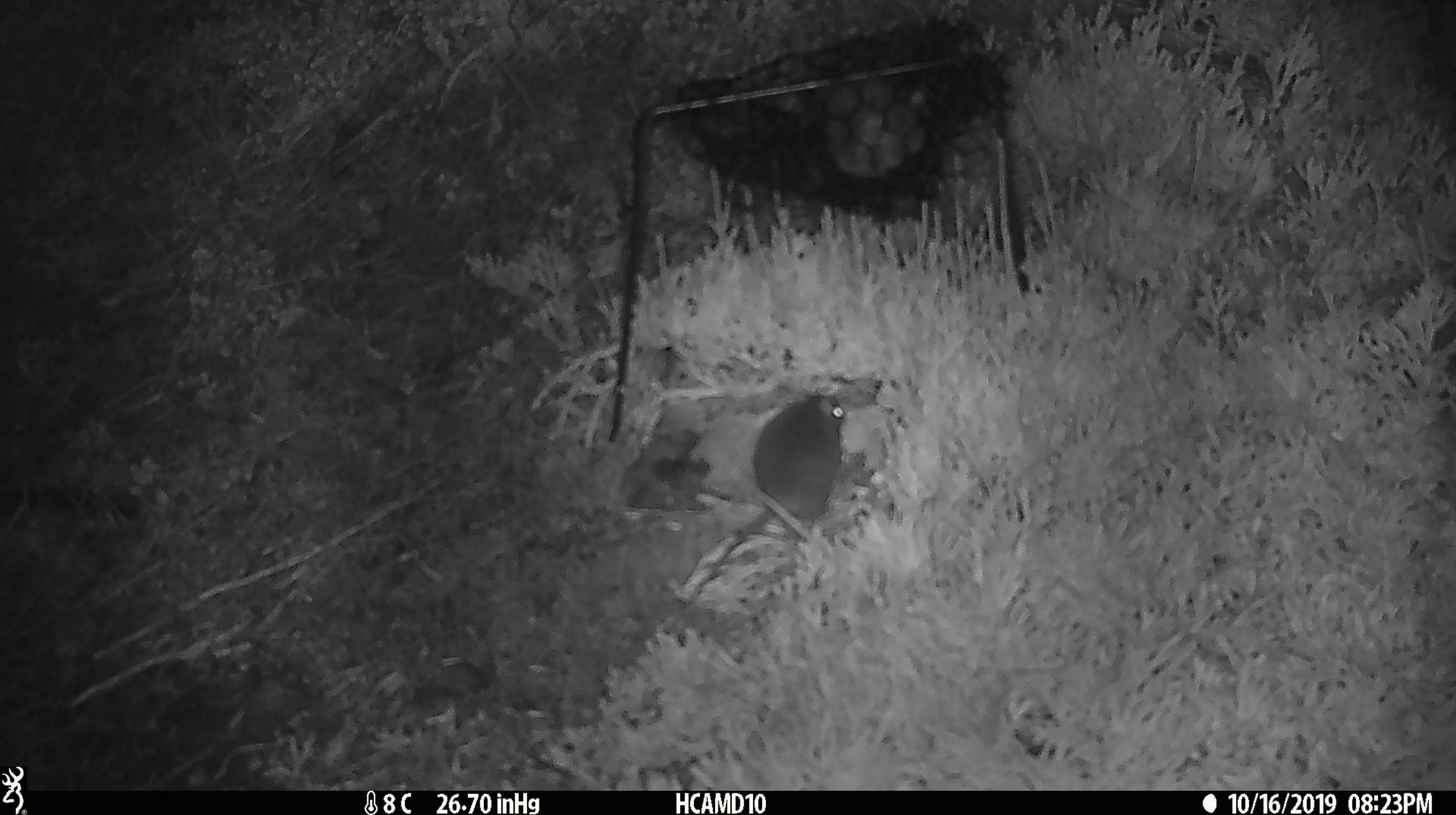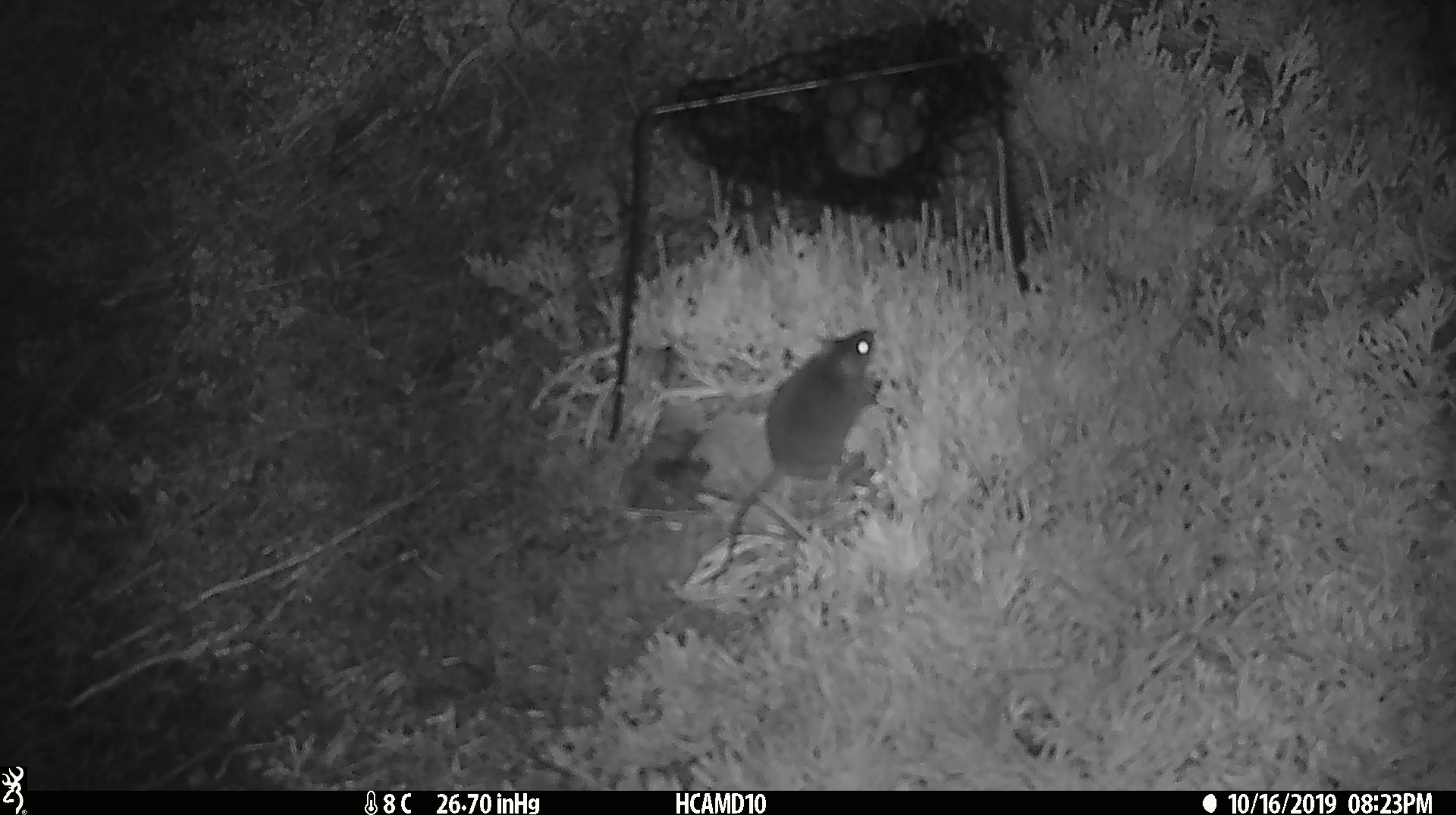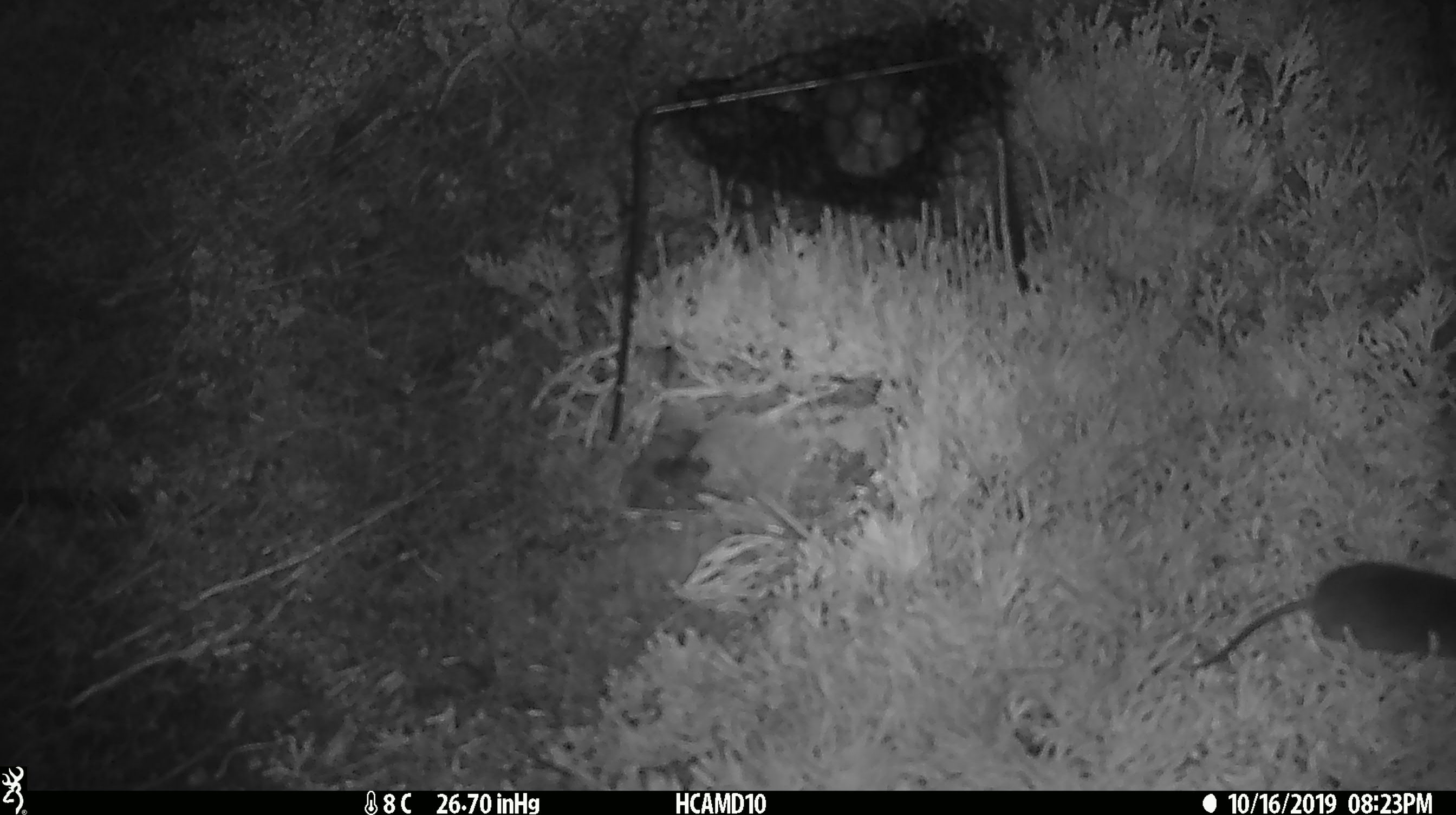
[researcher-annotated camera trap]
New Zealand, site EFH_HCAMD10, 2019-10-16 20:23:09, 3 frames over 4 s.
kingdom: Animalia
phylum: Chordata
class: Mammalia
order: Rodentia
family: Muridae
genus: Mus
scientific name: Mus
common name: mouse